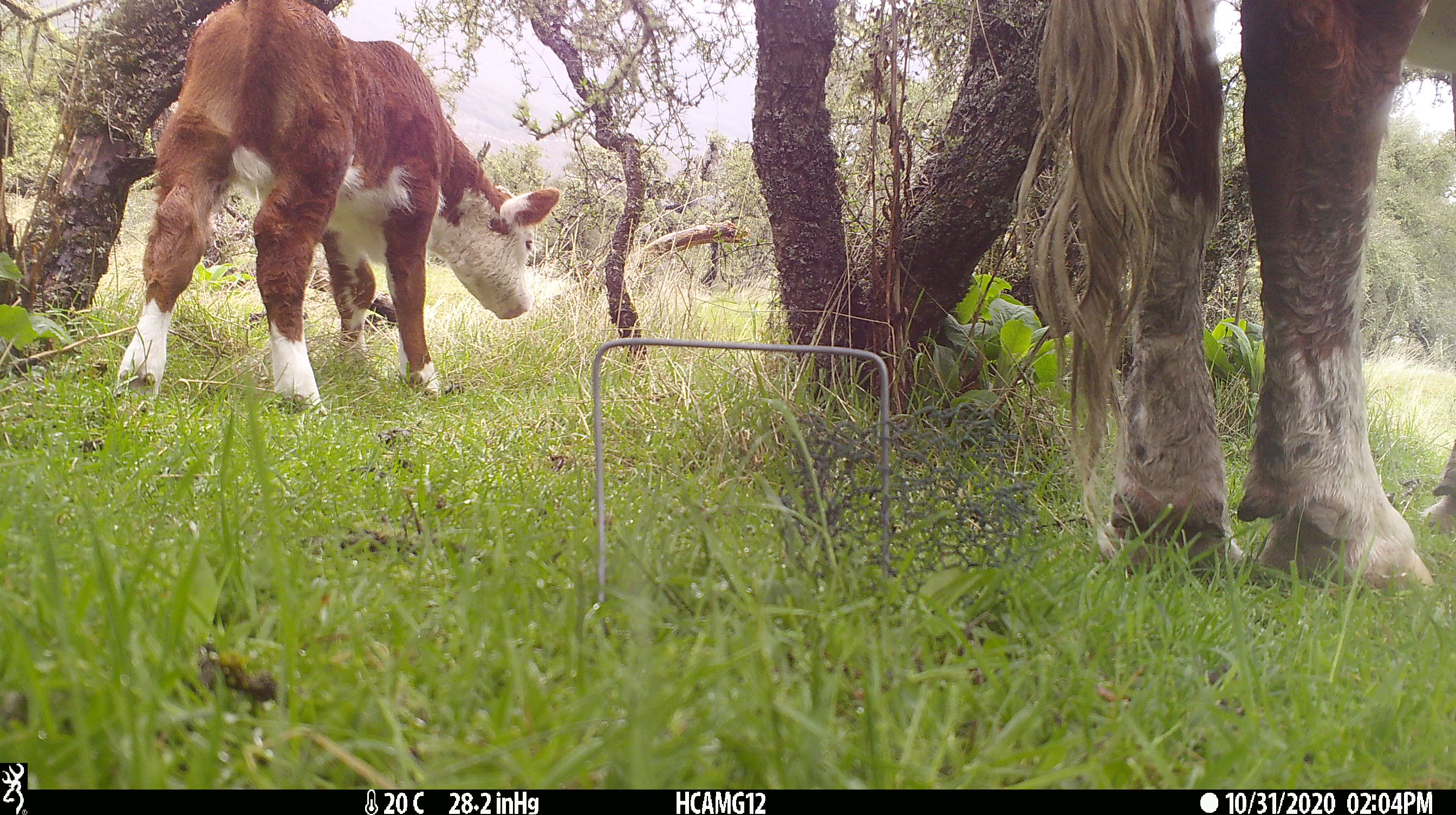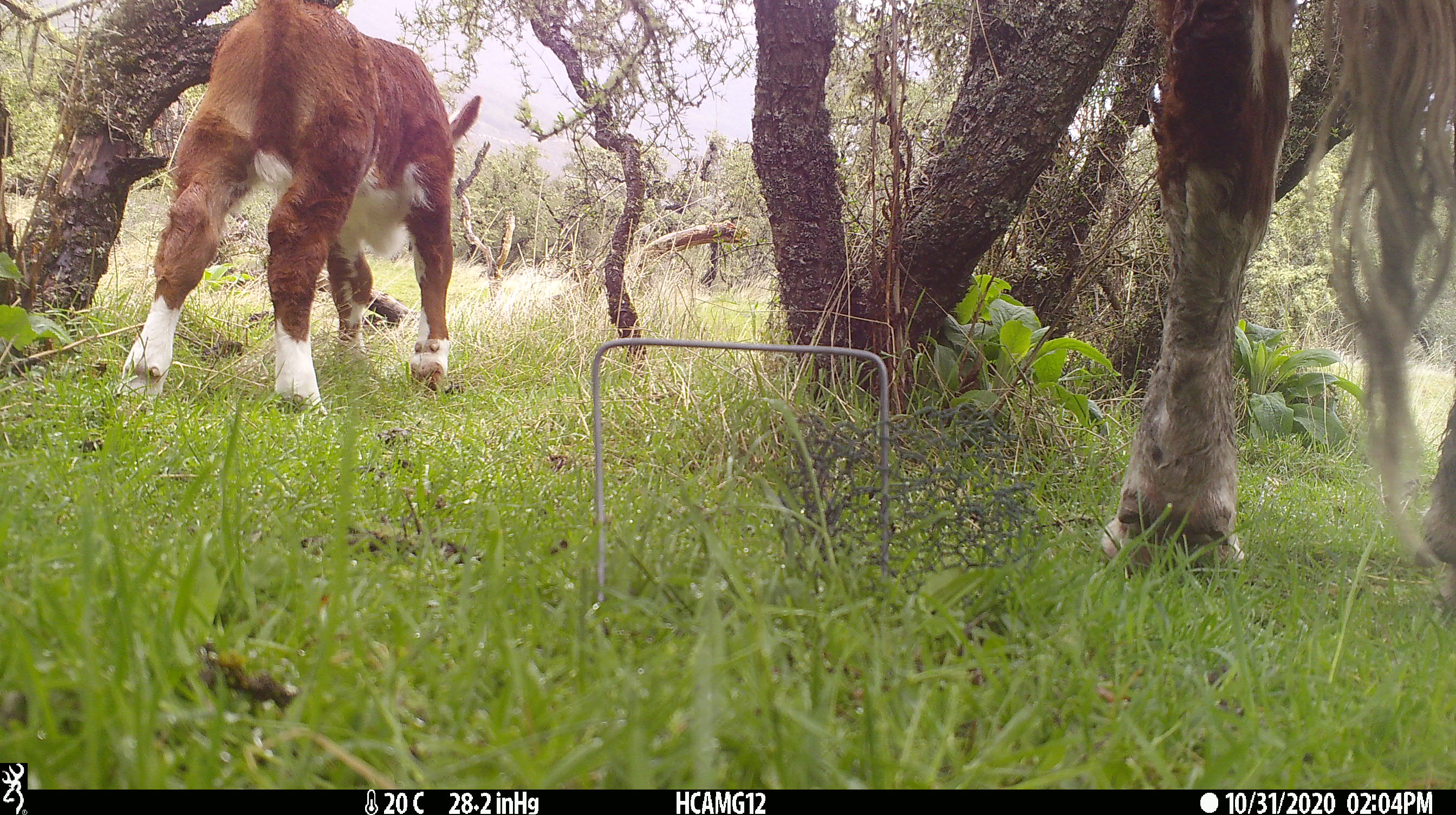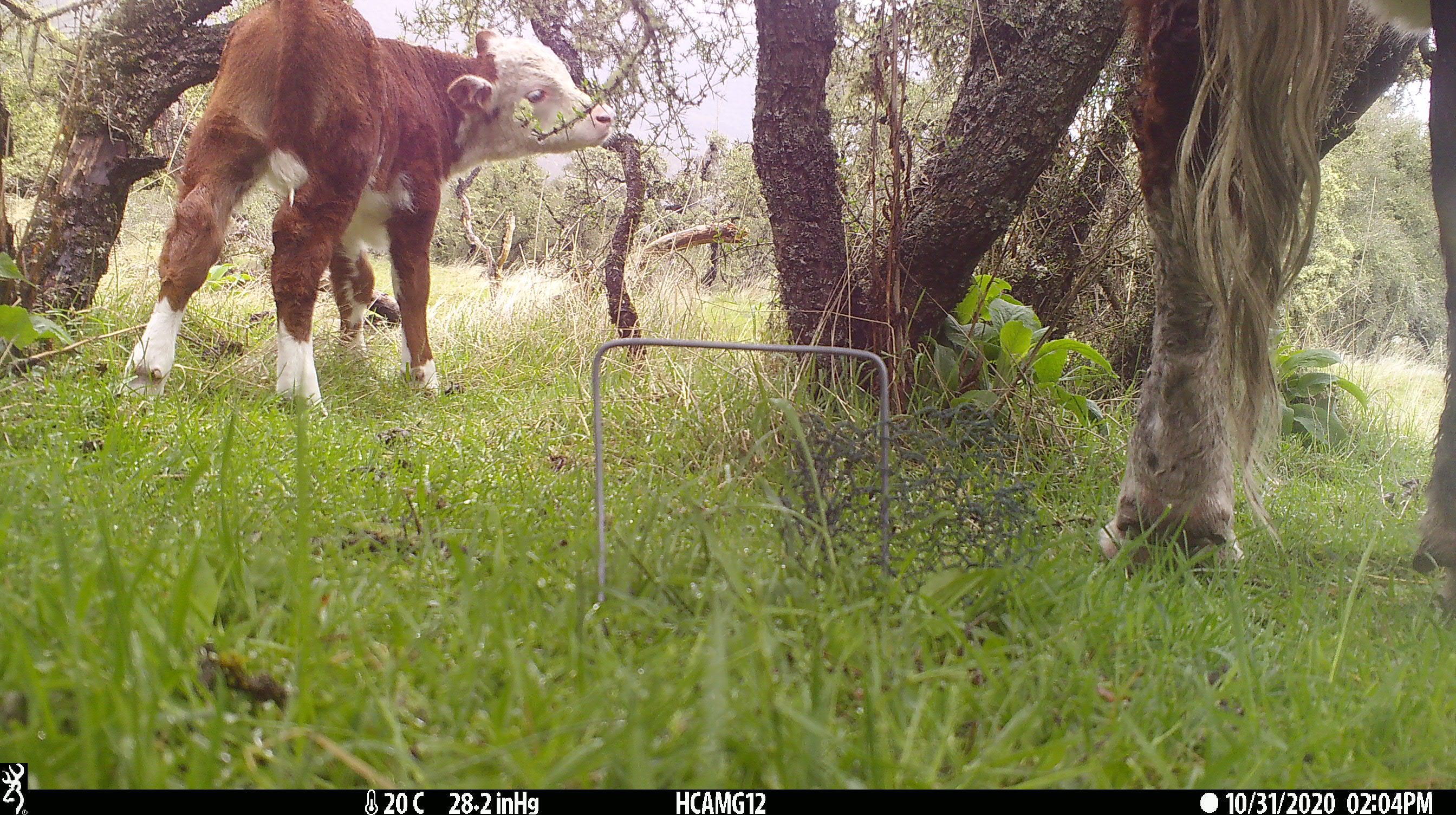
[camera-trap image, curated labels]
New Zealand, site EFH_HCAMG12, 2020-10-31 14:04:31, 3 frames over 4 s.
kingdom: Animalia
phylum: Chordata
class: Mammalia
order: Artiodactyla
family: Bovidae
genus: Bos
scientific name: Bos taurus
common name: domestic cow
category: cow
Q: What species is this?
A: Cow (domestic cow) (Bos taurus).